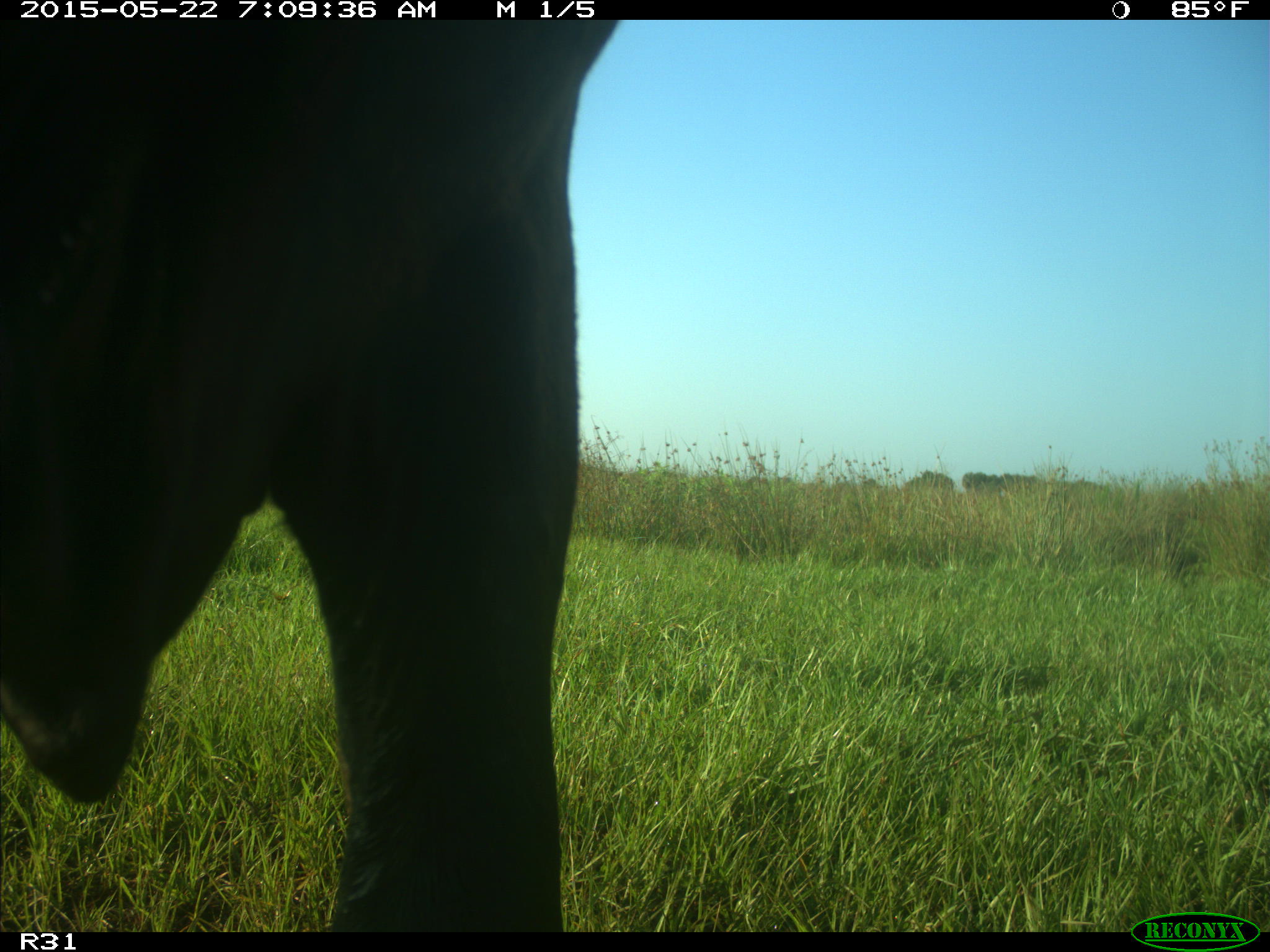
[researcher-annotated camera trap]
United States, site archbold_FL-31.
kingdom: Animalia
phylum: Chordata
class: Mammalia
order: Artiodactyla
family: Bovidae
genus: Bos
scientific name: Bos taurus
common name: domestic cow